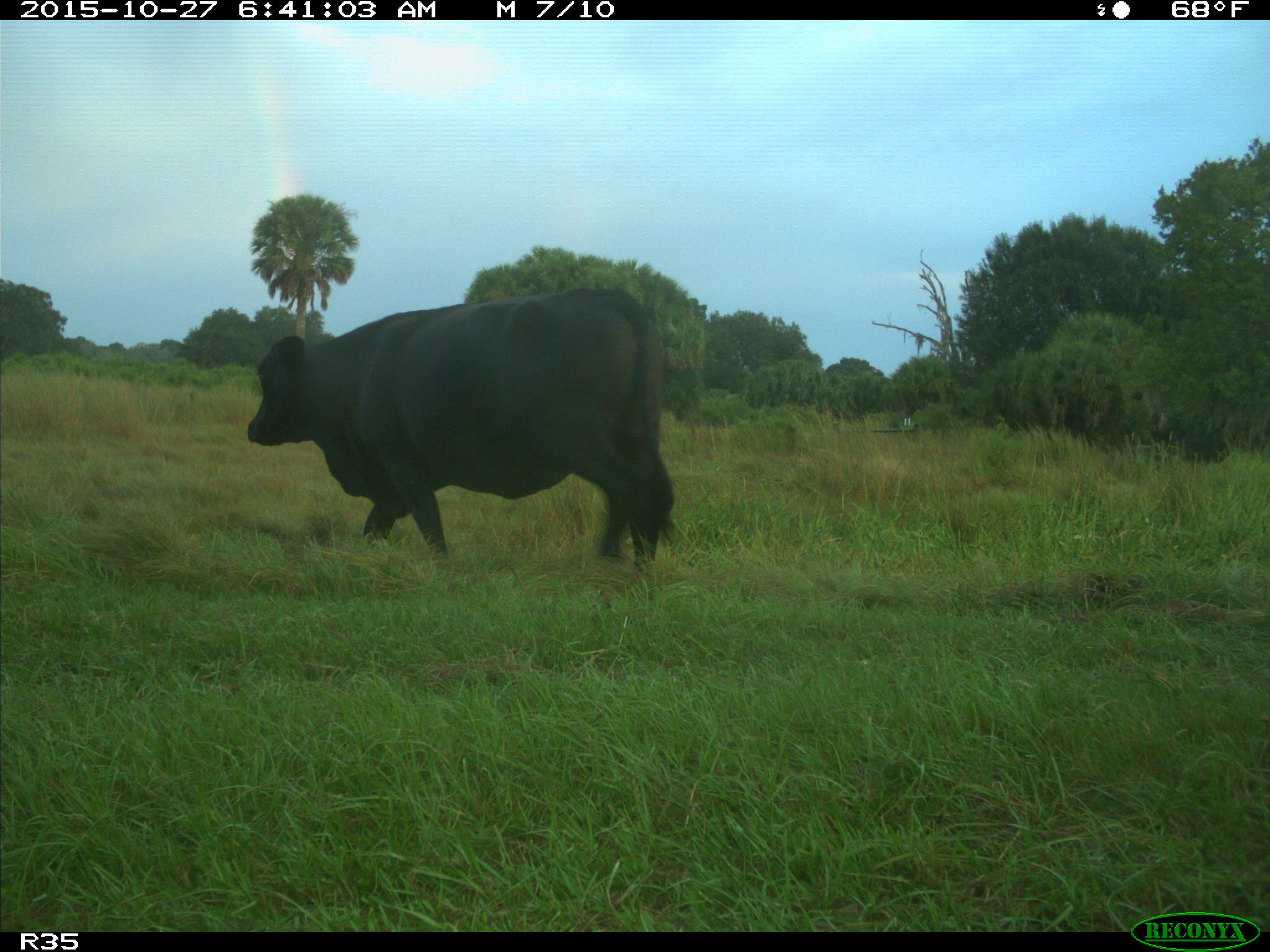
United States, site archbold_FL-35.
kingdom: Animalia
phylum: Chordata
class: Mammalia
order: Artiodactyla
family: Bovidae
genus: Bos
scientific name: Bos taurus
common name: domestic cow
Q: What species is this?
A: Bos taurus (domestic cow).